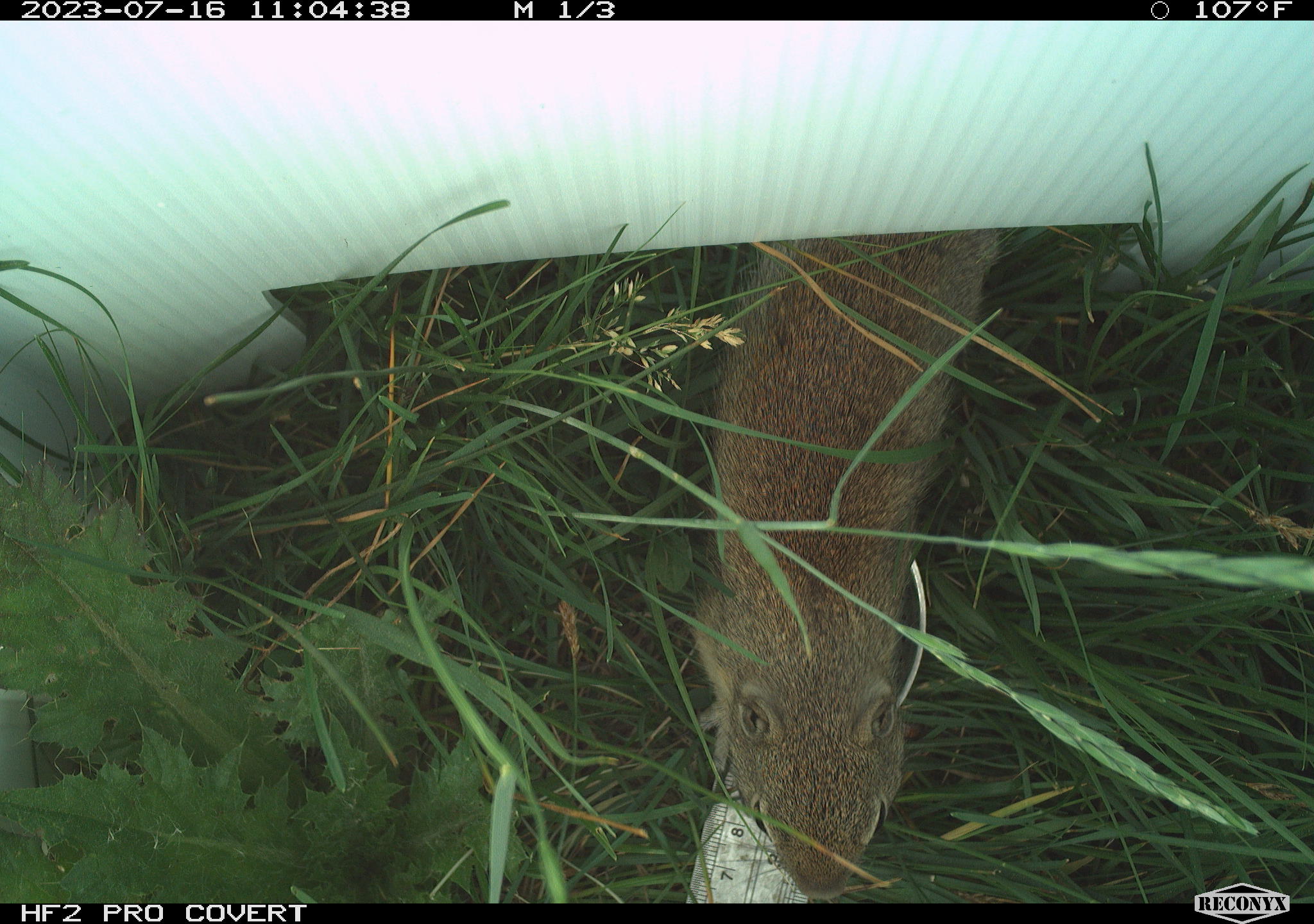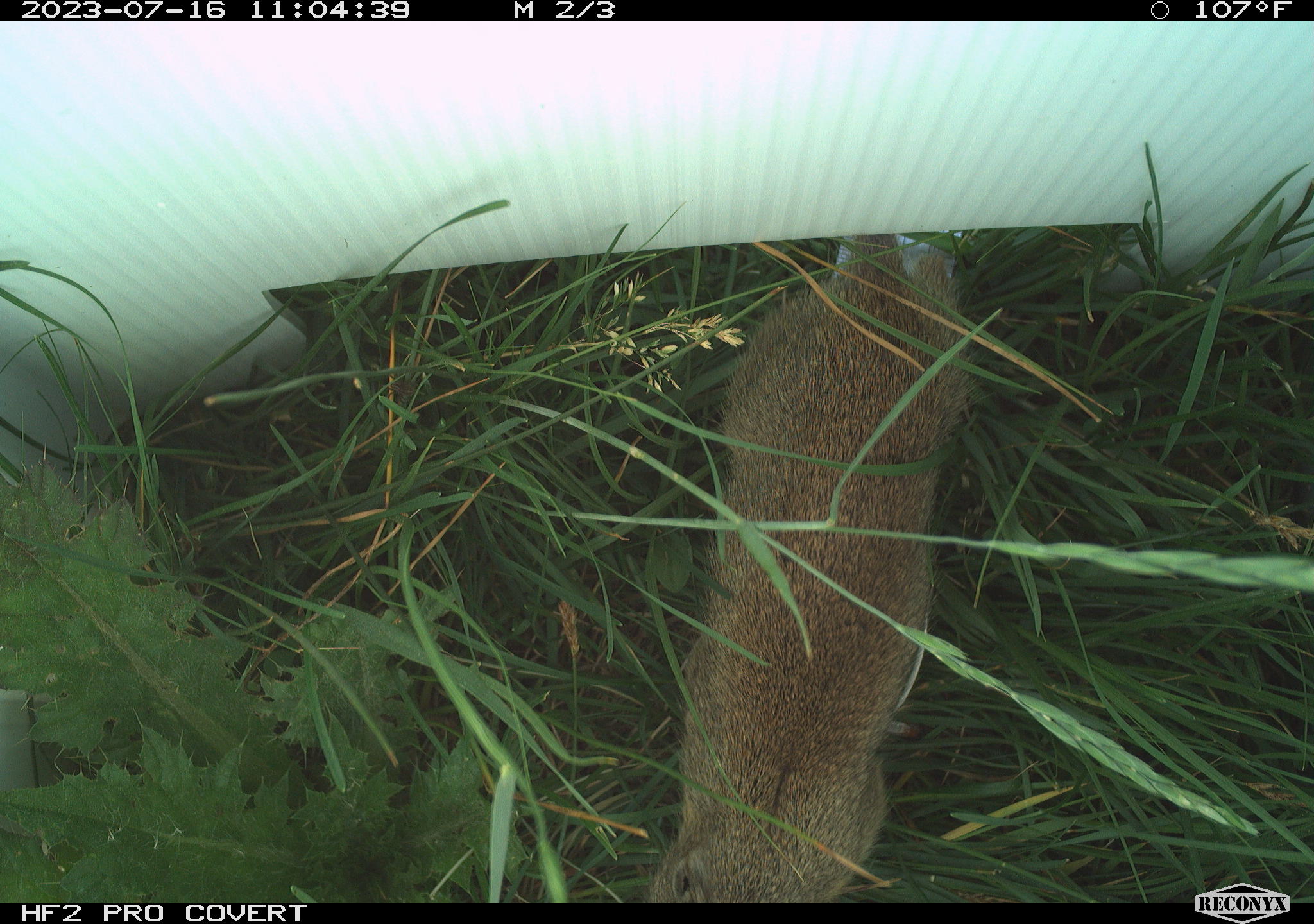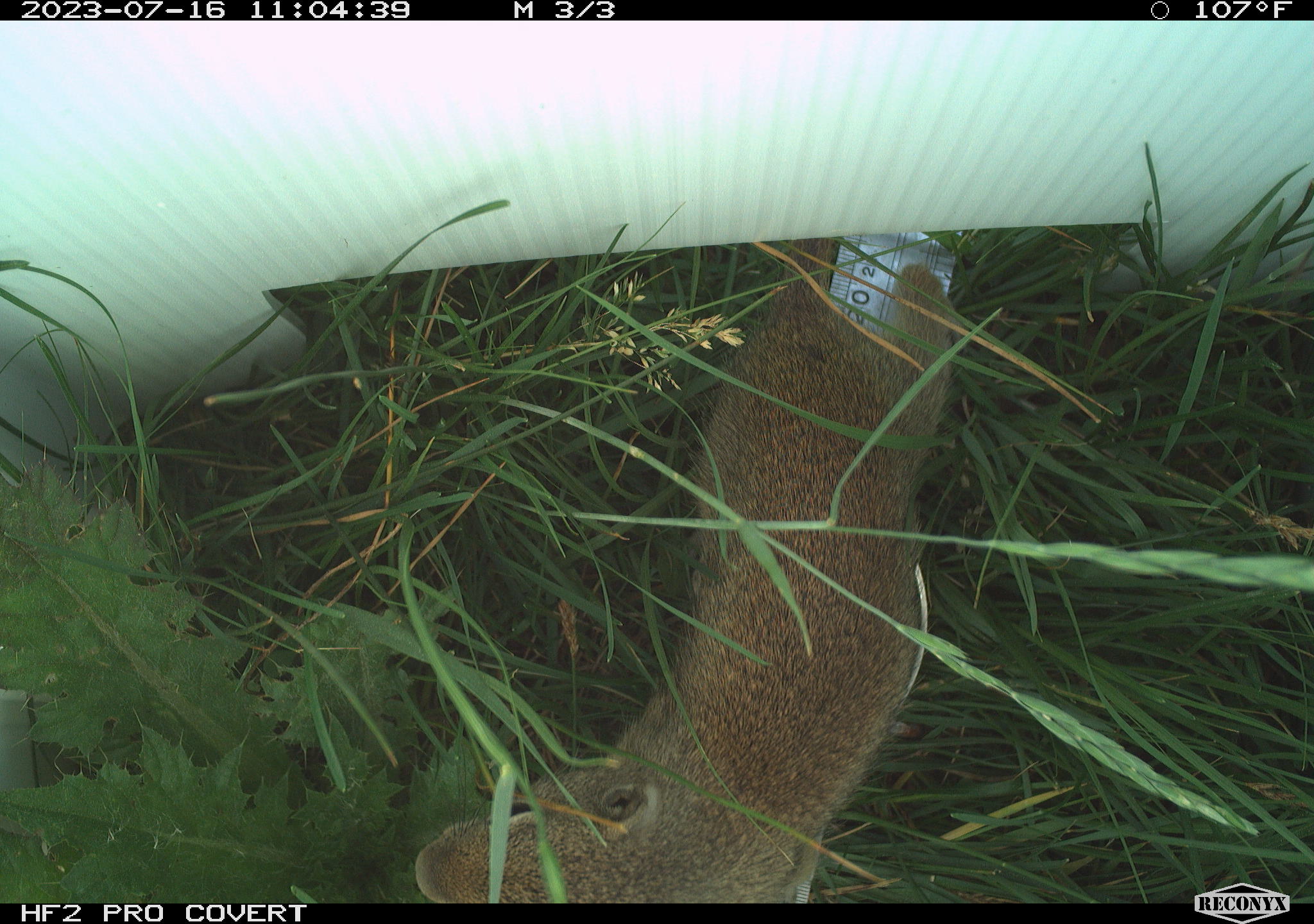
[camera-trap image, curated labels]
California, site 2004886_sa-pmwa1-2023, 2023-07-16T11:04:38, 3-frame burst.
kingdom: Animalia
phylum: Chordata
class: Mammalia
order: Rodentia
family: Sciuridae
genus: Urocitellus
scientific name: Urocitellus beldingi beldingi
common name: belding's ground squirrel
Belding's ground squirrel (Urocitellus beldingi beldingi).